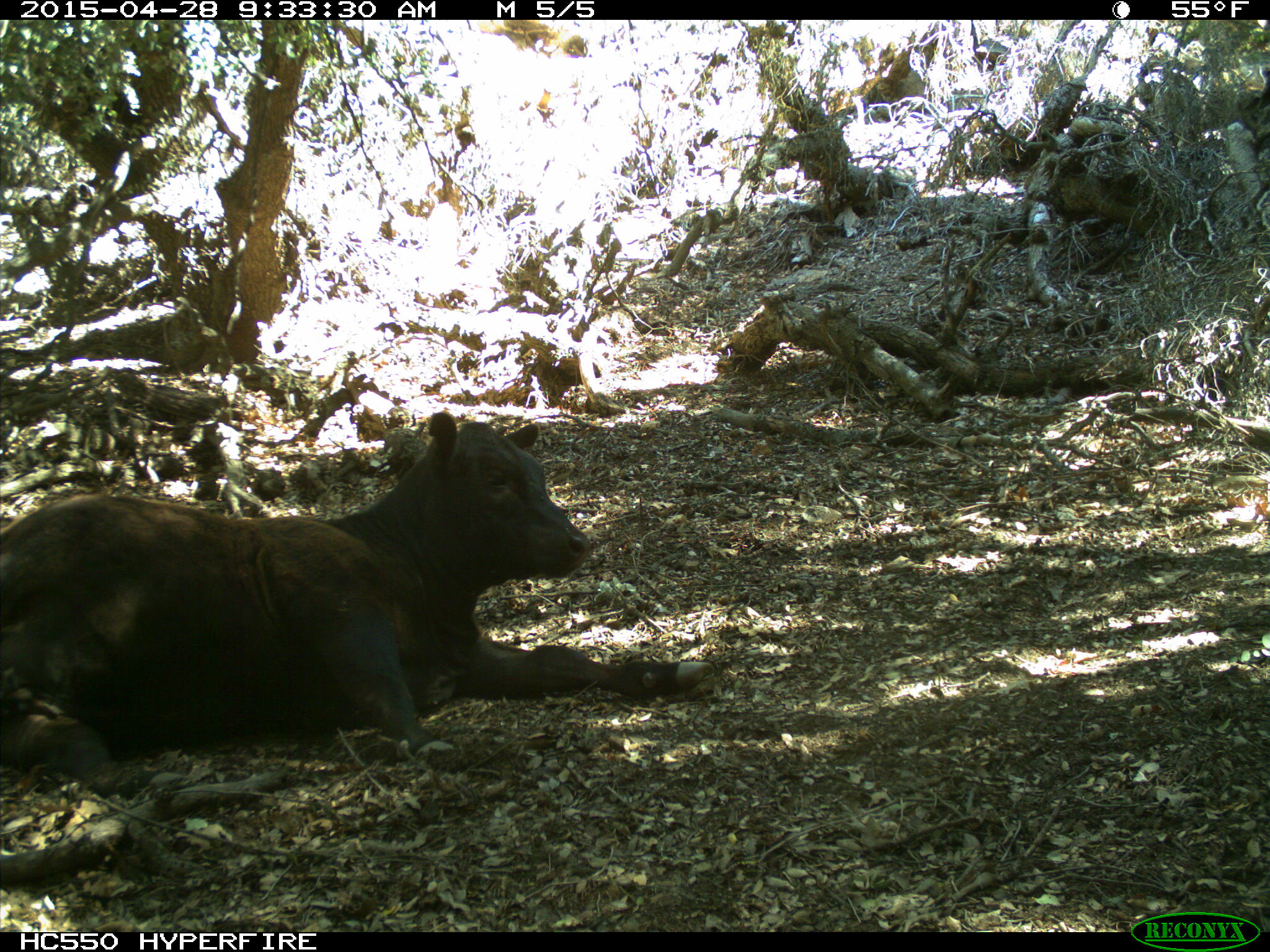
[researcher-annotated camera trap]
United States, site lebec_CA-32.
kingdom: Animalia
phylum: Chordata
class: Mammalia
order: Artiodactyla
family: Bovidae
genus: Bos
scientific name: Bos taurus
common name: domestic cow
Bos taurus (domestic cow).